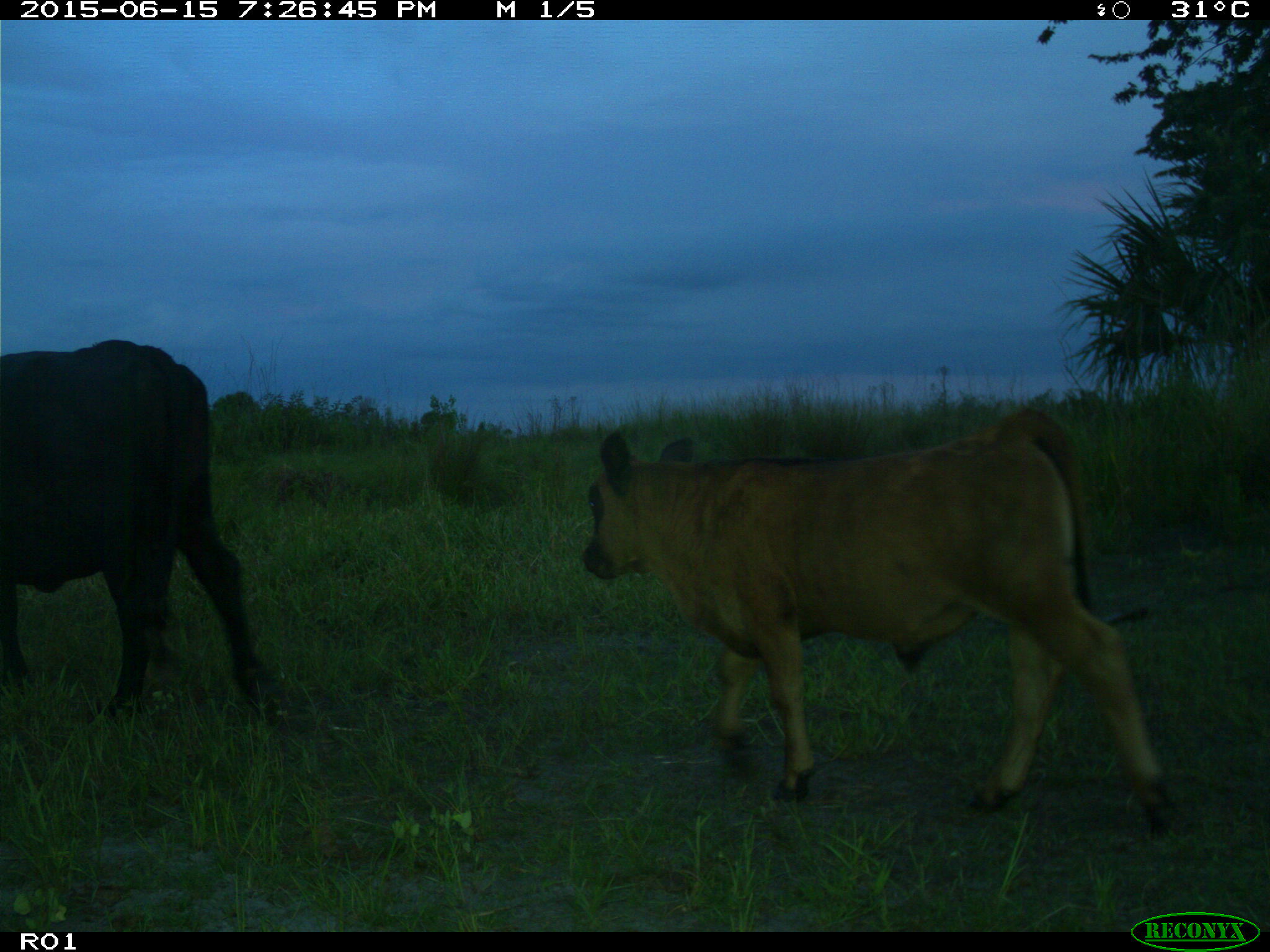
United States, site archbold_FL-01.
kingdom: Animalia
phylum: Chordata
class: Mammalia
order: Artiodactyla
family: Bovidae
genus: Bos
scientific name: Bos taurus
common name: domestic cow